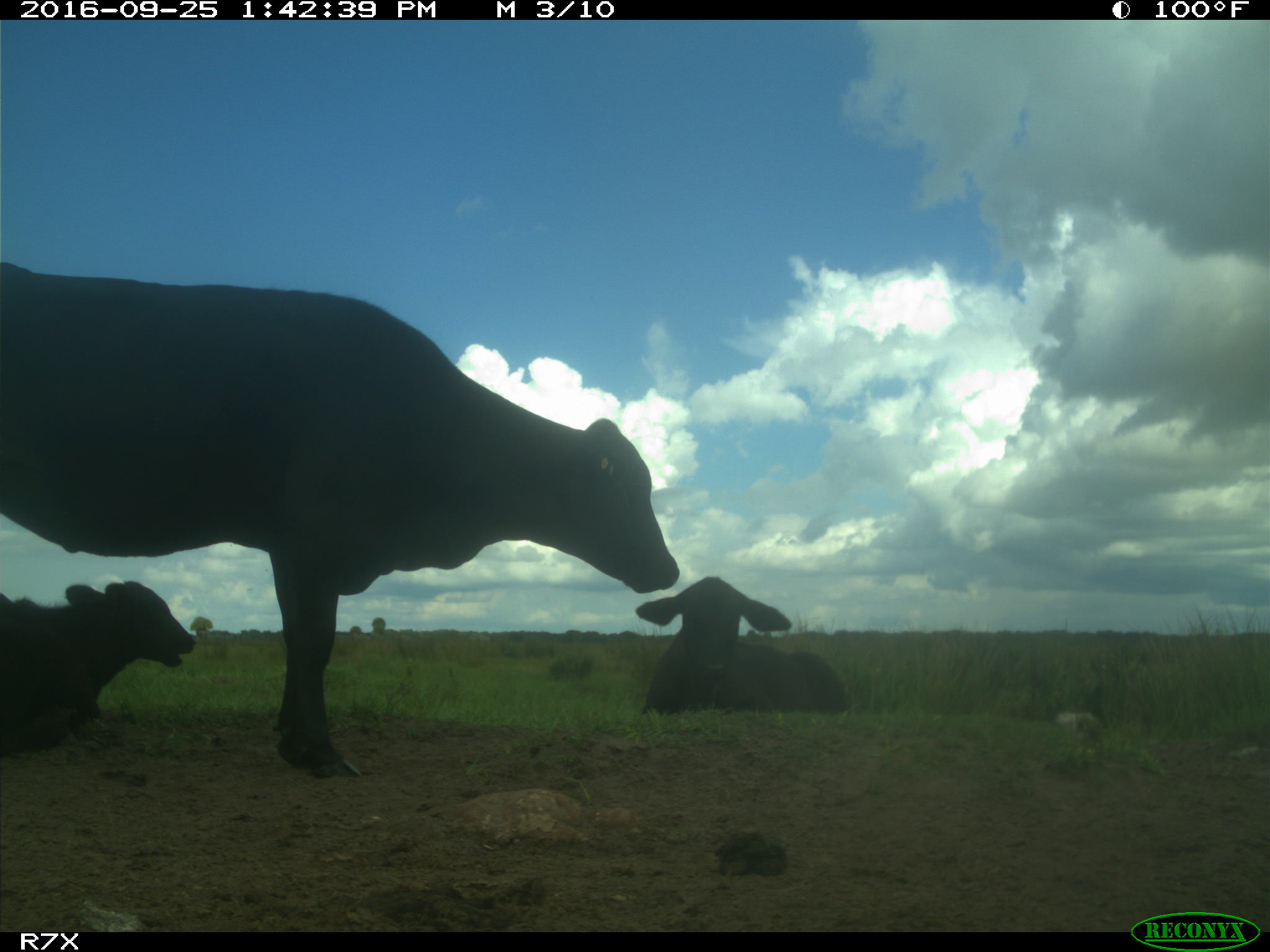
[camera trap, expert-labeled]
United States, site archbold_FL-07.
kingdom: Animalia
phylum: Chordata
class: Mammalia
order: Artiodactyla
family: Bovidae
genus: Bos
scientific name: Bos taurus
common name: domestic cow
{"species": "Bos taurus (domestic cow)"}